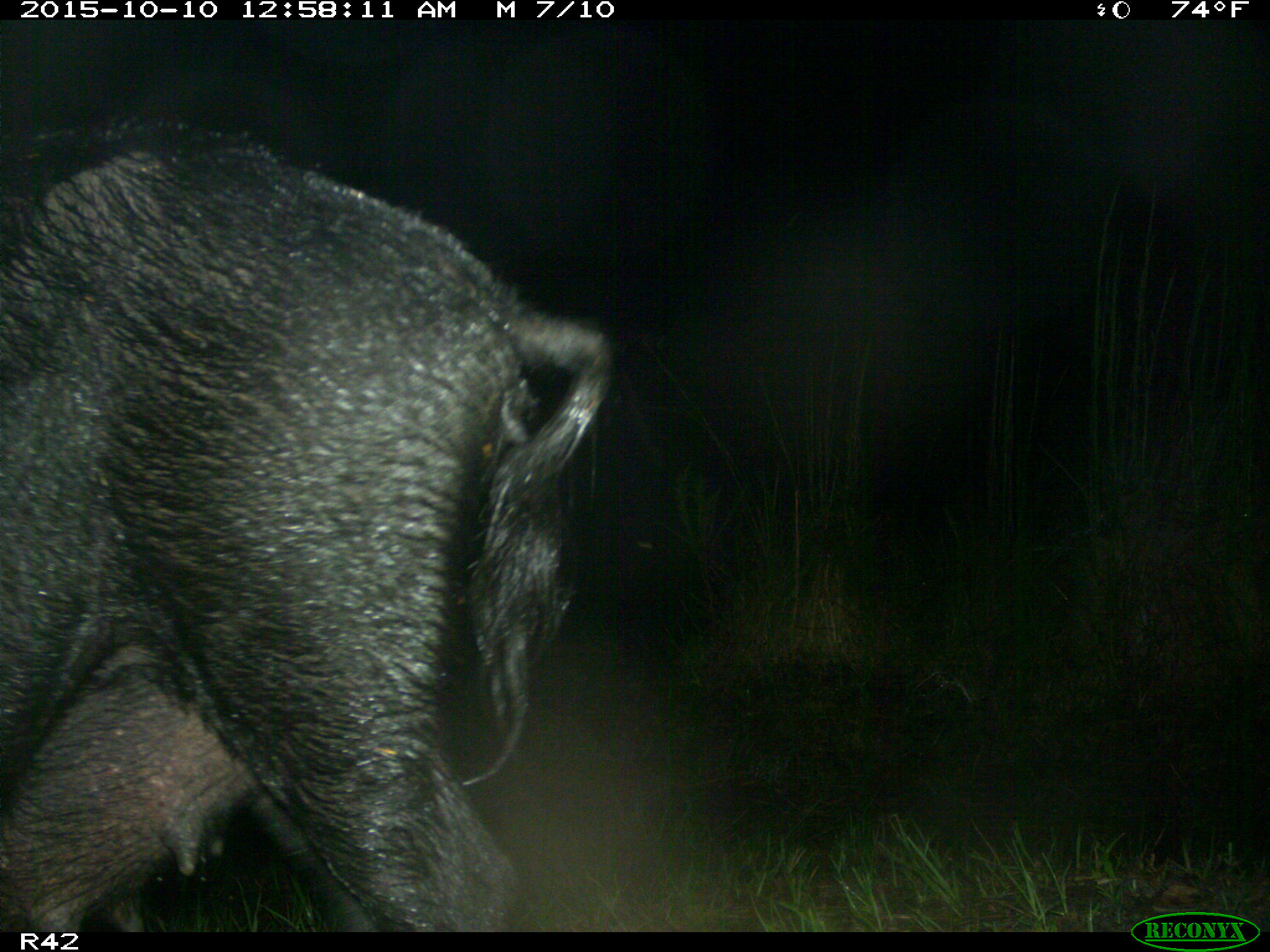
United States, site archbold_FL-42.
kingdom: Animalia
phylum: Chordata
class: Mammalia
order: Artiodactyla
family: Suidae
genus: Sus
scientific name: Sus scrofa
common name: wild boar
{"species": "Sus scrofa (wild boar)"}